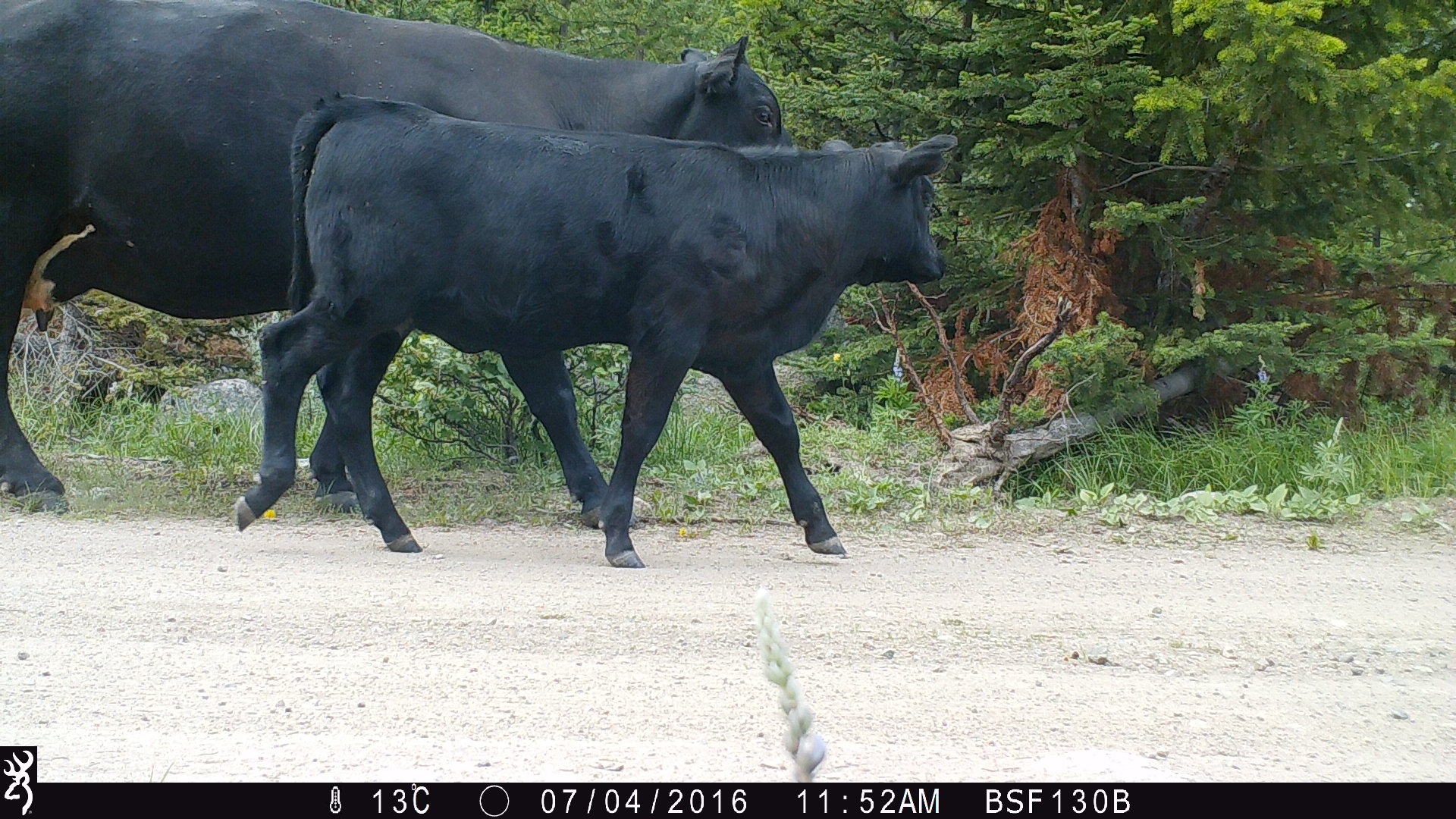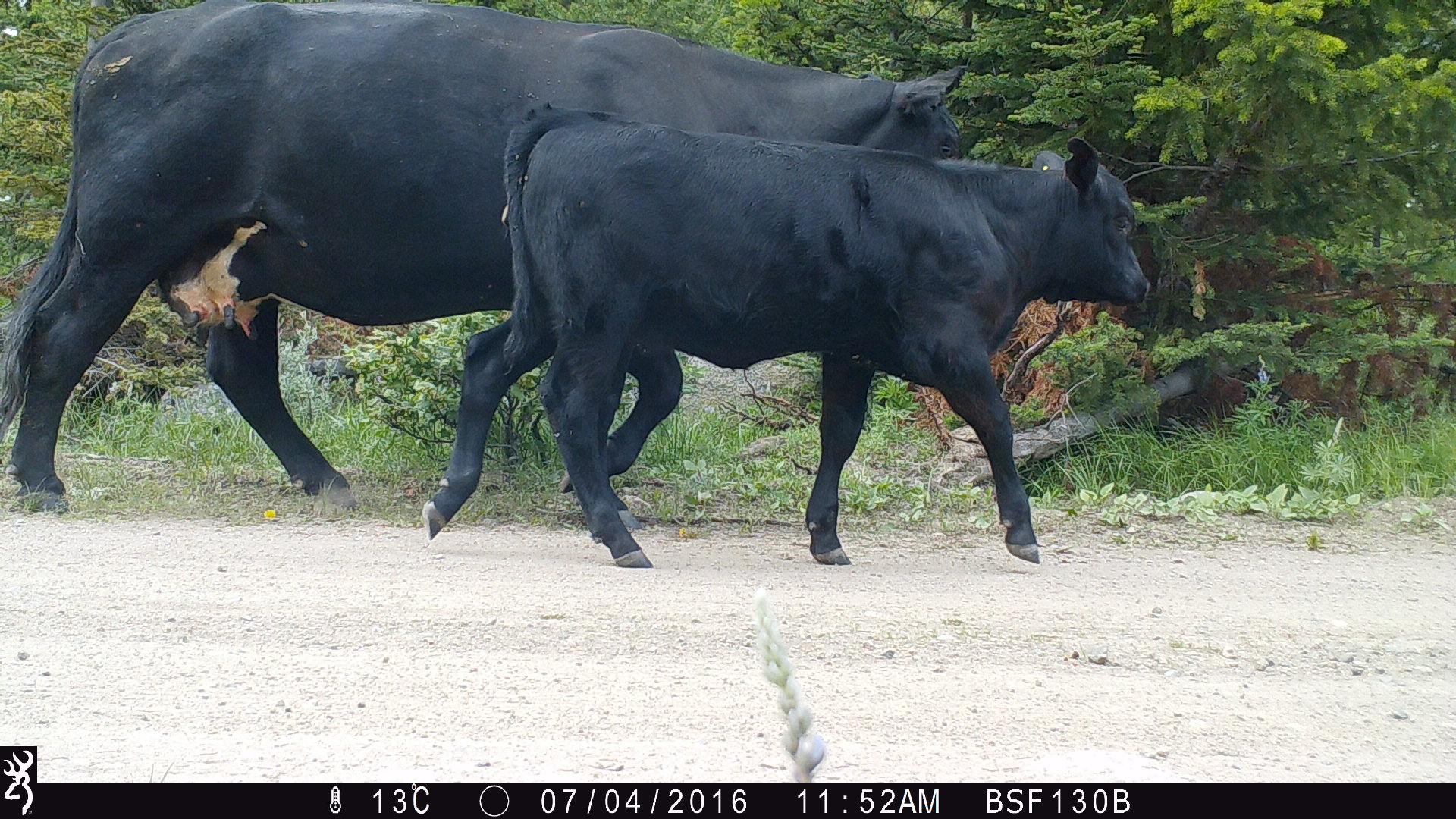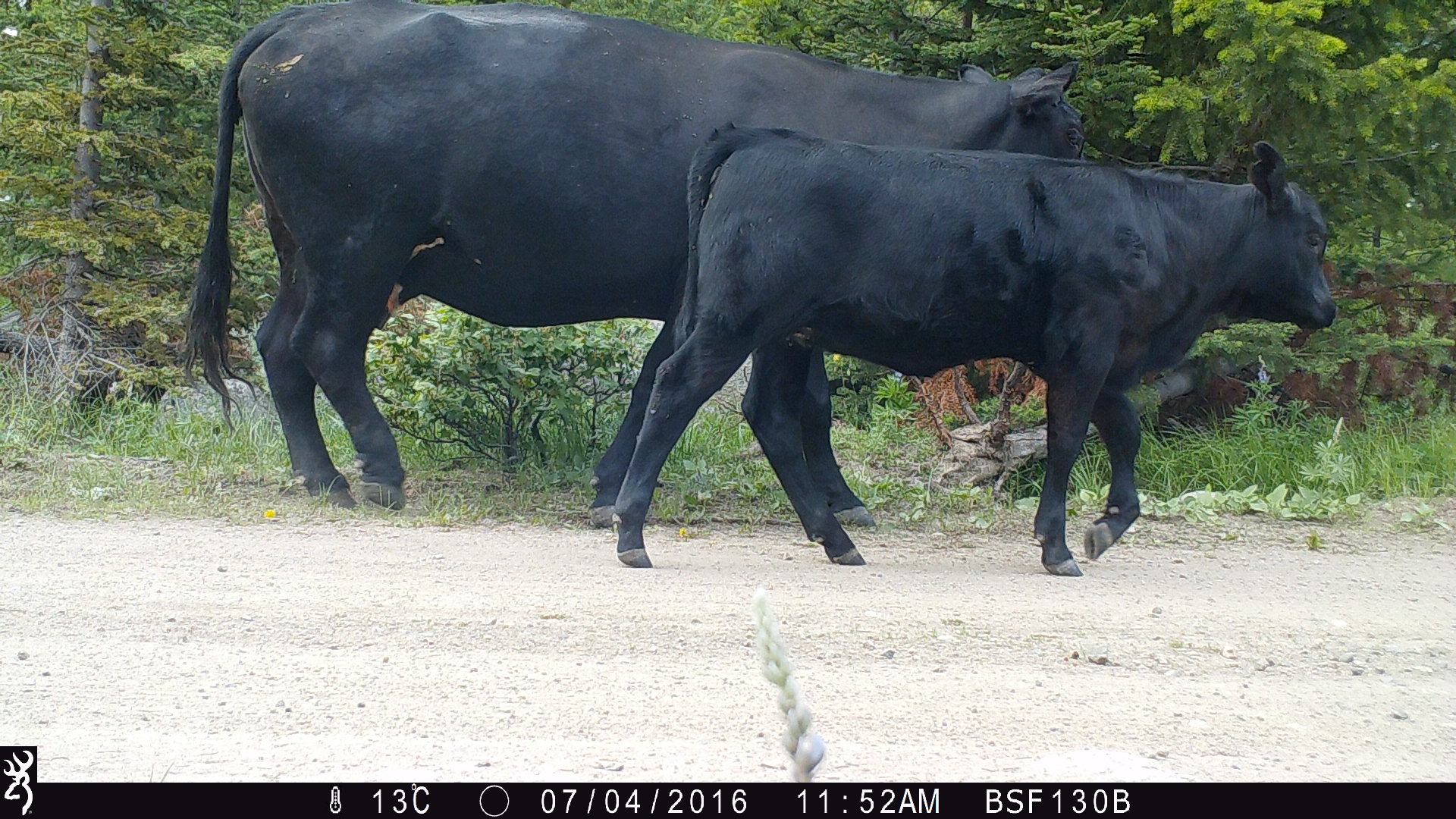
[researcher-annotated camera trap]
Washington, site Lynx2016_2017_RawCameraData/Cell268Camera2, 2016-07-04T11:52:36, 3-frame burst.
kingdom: Animalia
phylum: Chordata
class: Mammalia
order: Artiodactyla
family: Bovidae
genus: Bos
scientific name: Bos taurus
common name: domestic cattle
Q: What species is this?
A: Domestic cattle (Bos taurus).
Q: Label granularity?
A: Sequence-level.